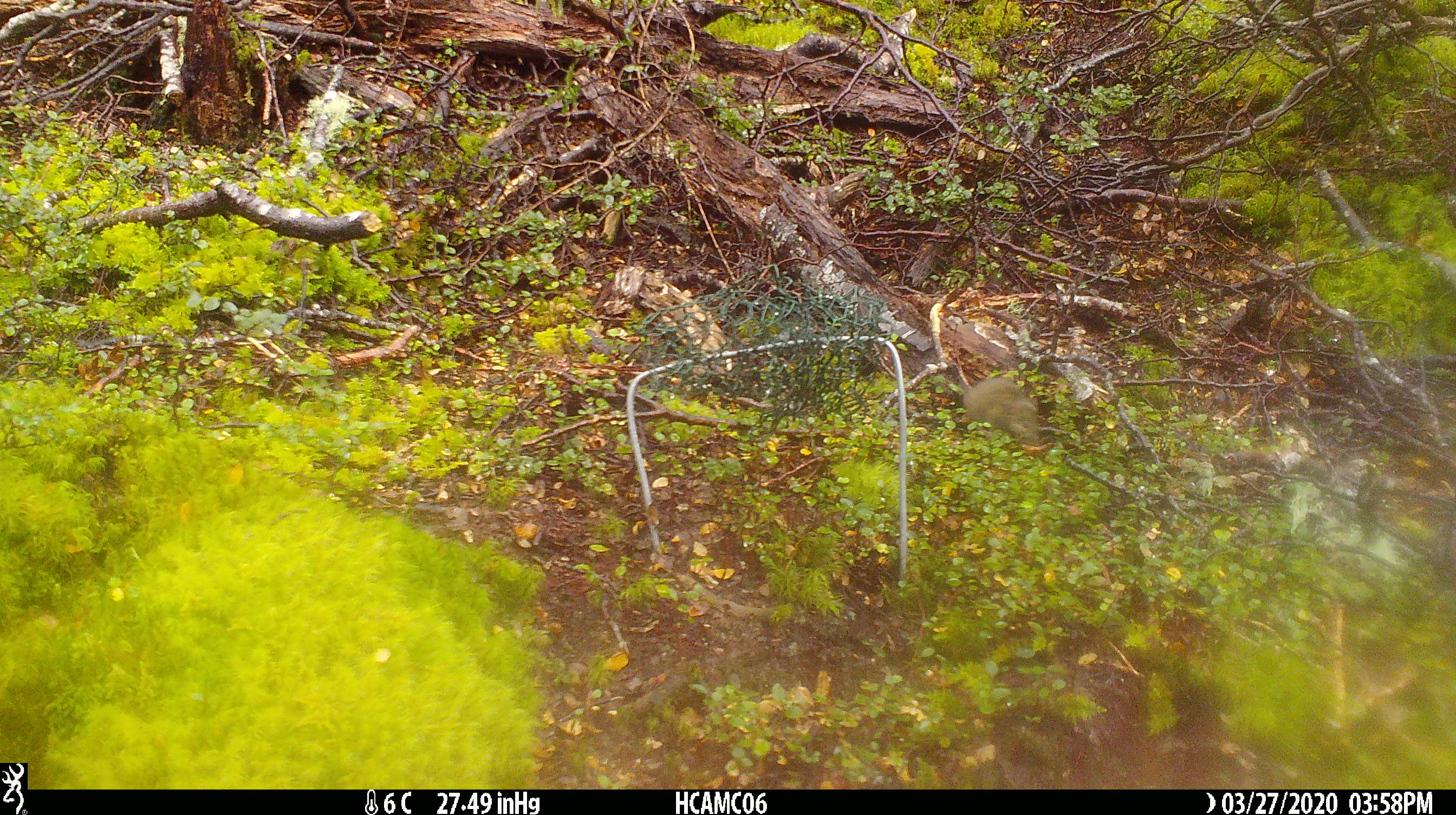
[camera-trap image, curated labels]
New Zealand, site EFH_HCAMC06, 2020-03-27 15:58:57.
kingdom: Animalia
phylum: Chordata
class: Mammalia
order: Rodentia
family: Muridae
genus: Mus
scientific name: Mus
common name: mouse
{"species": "mouse (Mus)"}